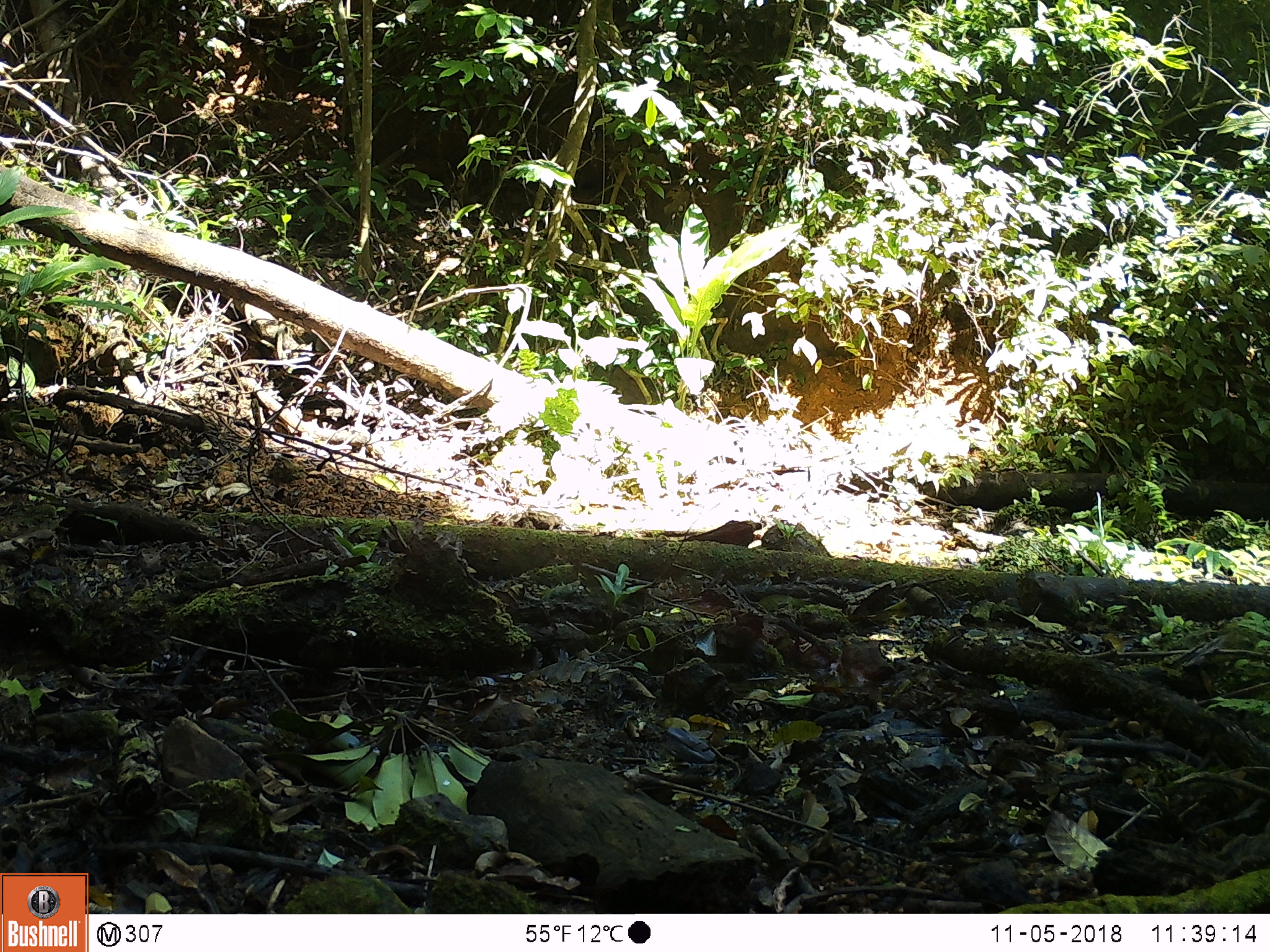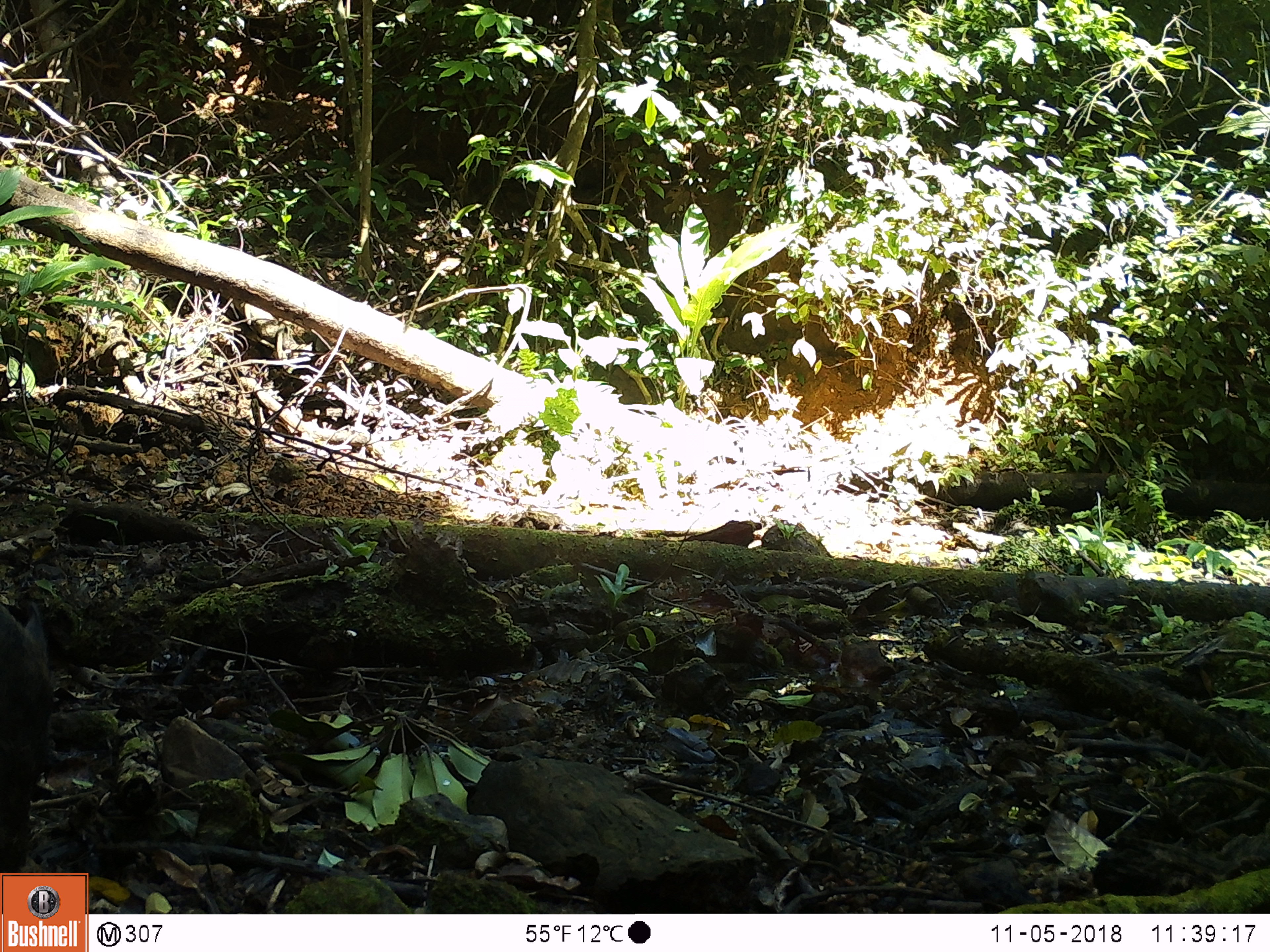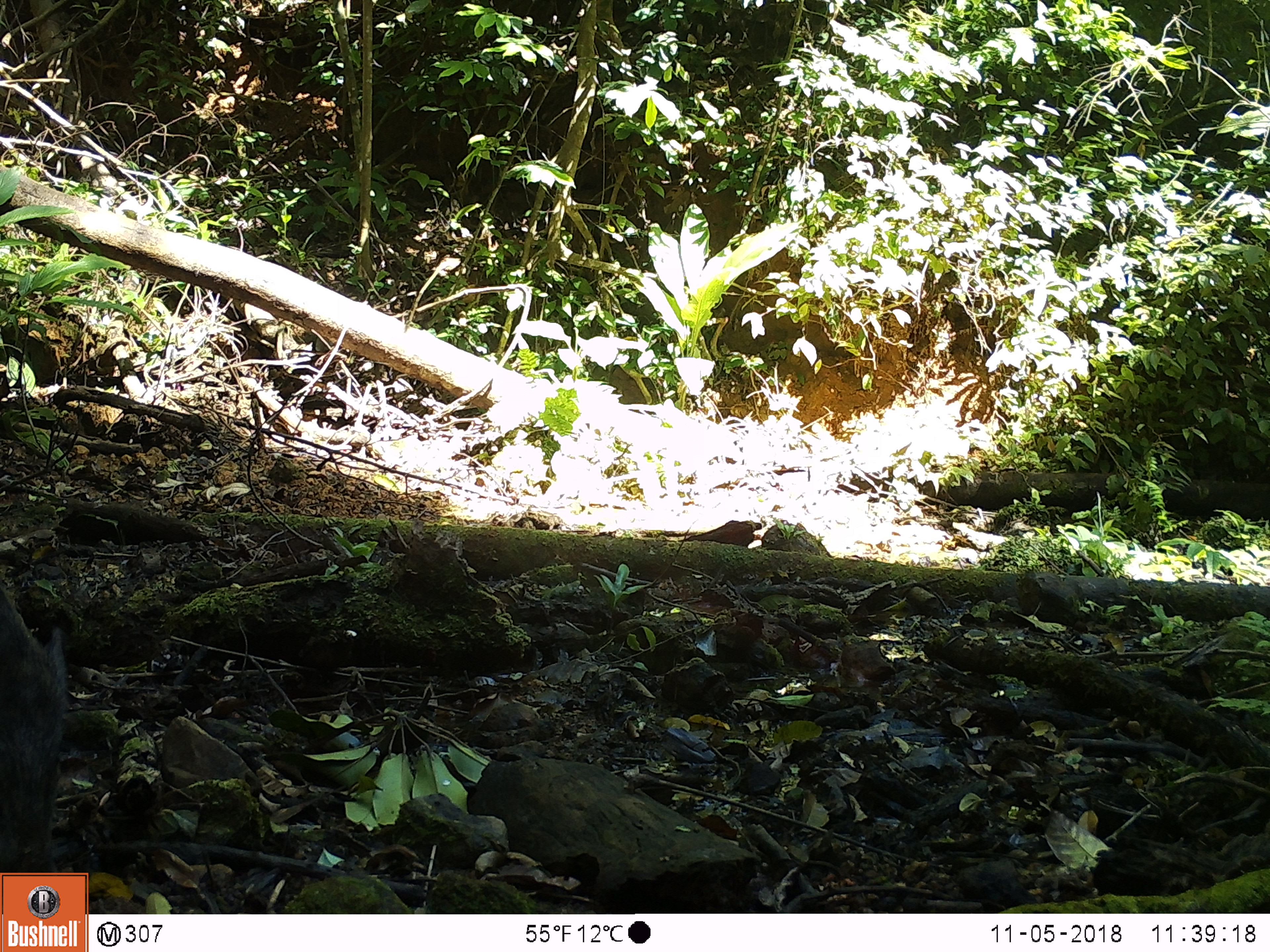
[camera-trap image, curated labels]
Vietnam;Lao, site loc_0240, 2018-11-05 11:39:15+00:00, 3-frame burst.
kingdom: Animalia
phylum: Chordata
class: Mammalia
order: Artiodactyla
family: Suidae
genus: Sus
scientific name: Sus scrofa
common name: eurasian wild pig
Eurasian wild pig (Sus scrofa). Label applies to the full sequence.